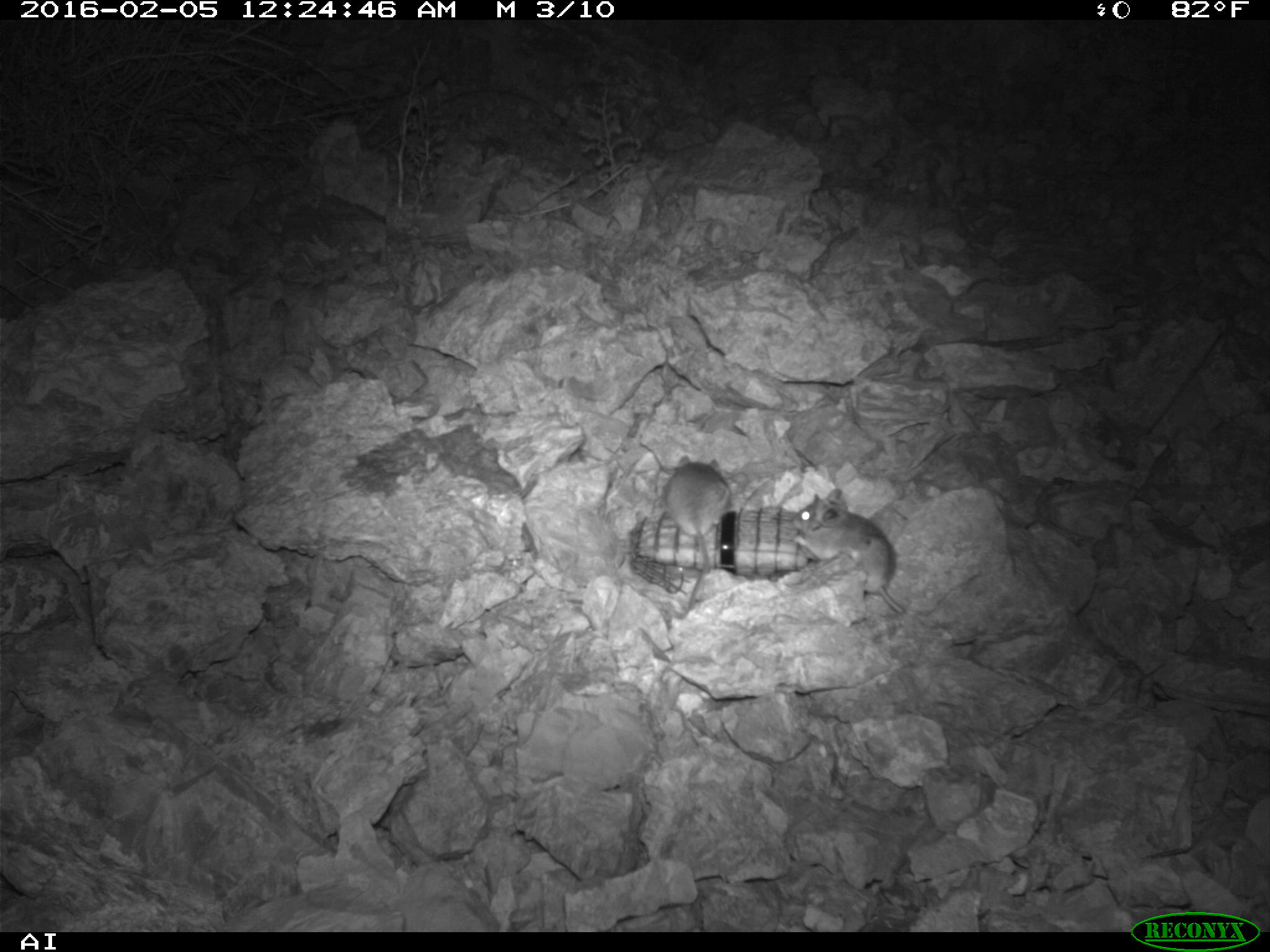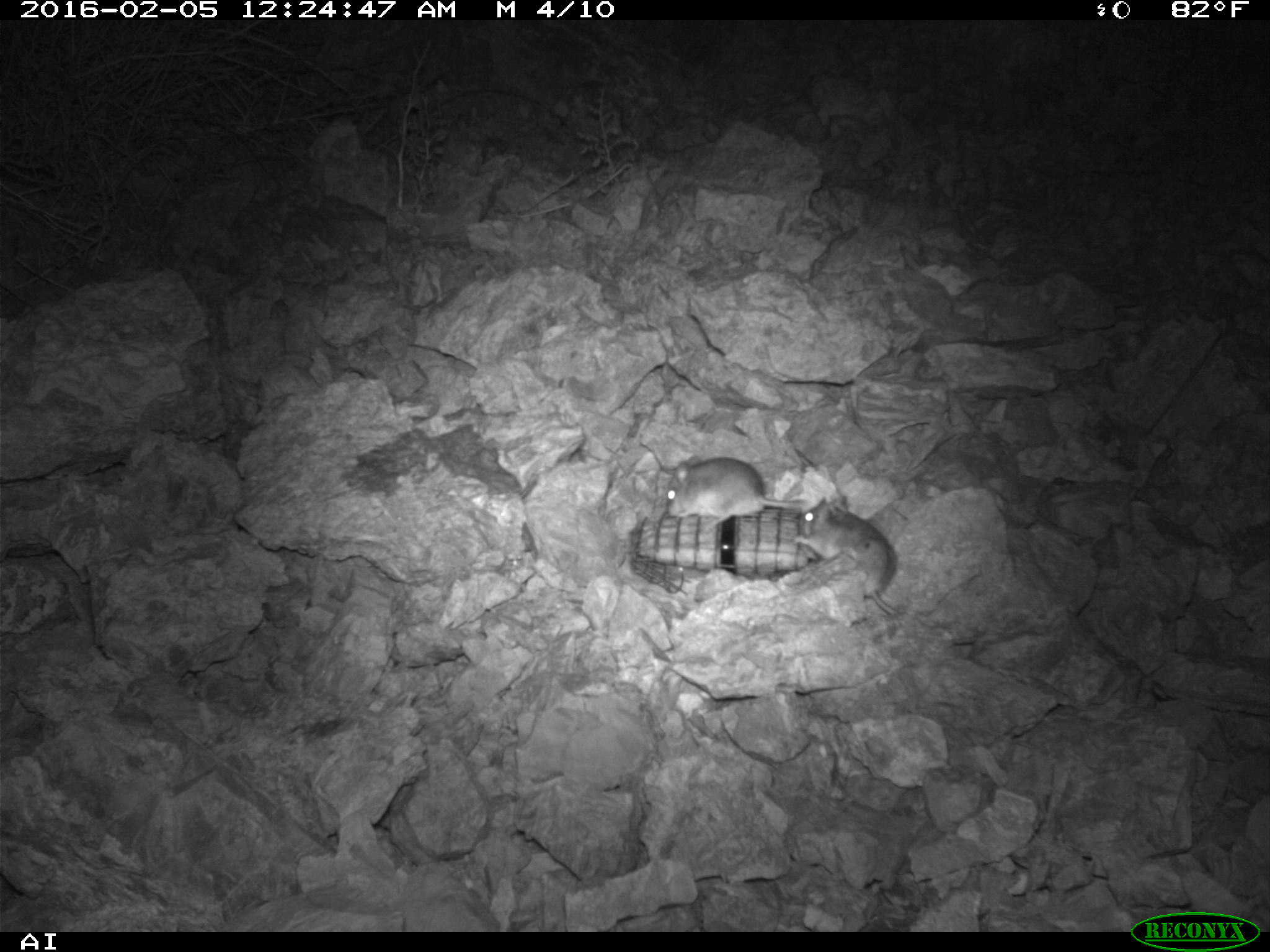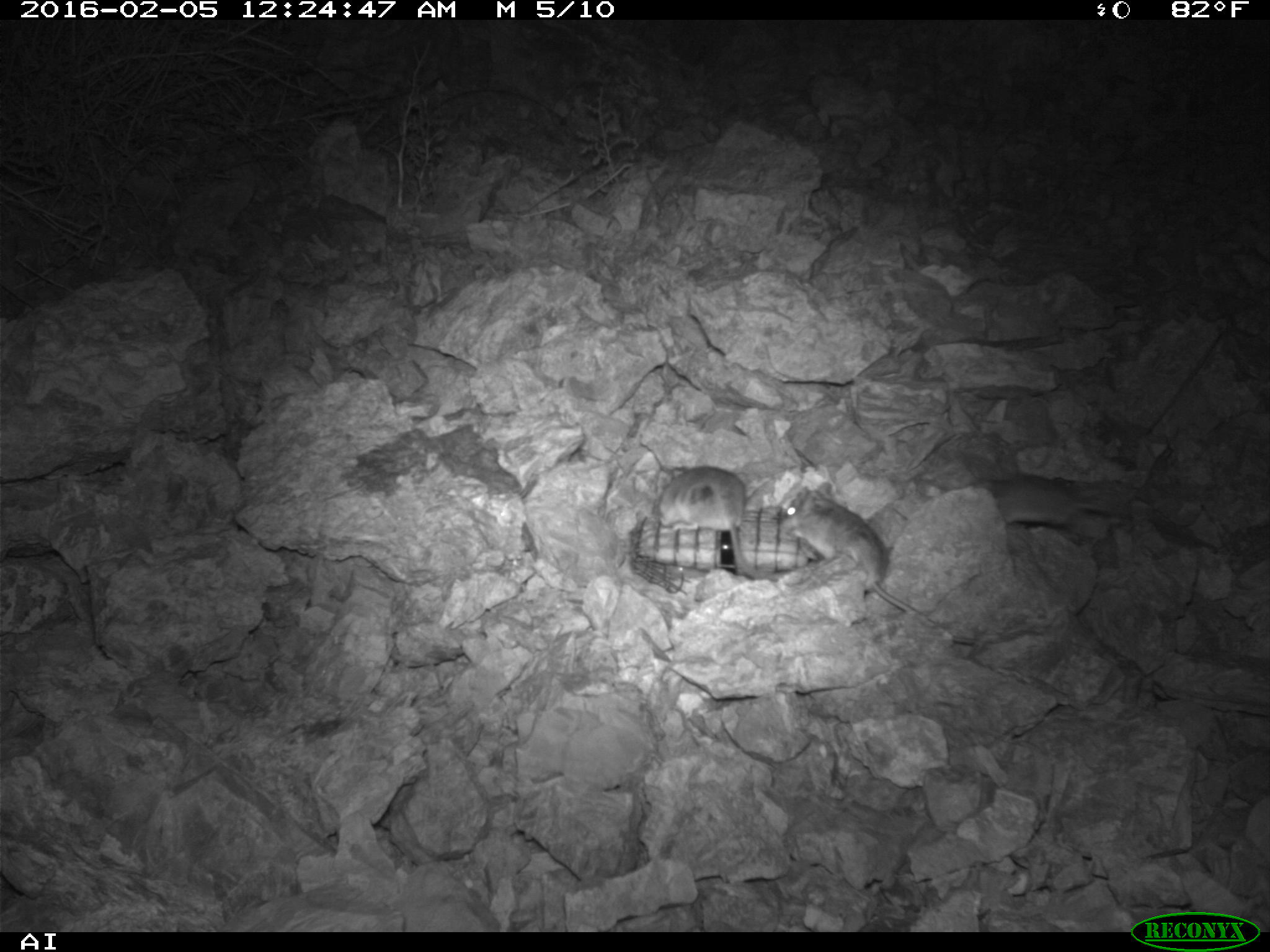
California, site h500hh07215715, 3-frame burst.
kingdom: Animalia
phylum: Chordata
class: Mammalia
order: Rodentia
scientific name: Rodentia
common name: rodent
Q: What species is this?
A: Rodent (Rodentia).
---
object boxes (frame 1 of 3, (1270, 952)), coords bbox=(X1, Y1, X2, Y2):
rodent: bbox=(791, 488, 905, 614); bbox=(664, 455, 729, 610)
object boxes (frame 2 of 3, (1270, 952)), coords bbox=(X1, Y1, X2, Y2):
rodent: bbox=(799, 495, 902, 620); bbox=(663, 455, 809, 534)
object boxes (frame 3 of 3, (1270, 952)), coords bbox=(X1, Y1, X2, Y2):
rodent: bbox=(775, 480, 977, 645); bbox=(657, 465, 780, 581)